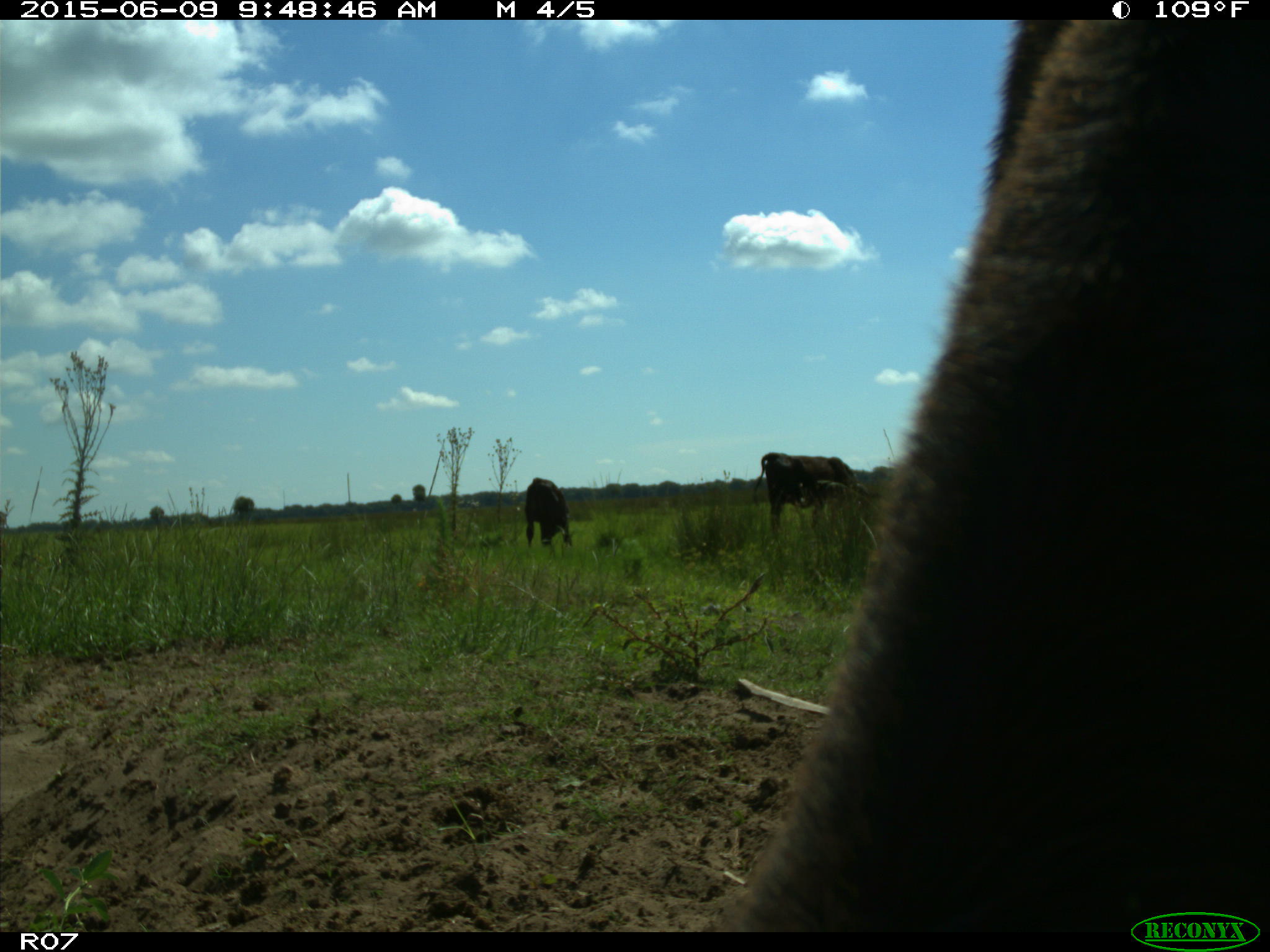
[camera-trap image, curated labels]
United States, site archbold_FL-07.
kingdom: Animalia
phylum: Chordata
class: Mammalia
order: Artiodactyla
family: Bovidae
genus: Bos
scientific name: Bos taurus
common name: domestic cow